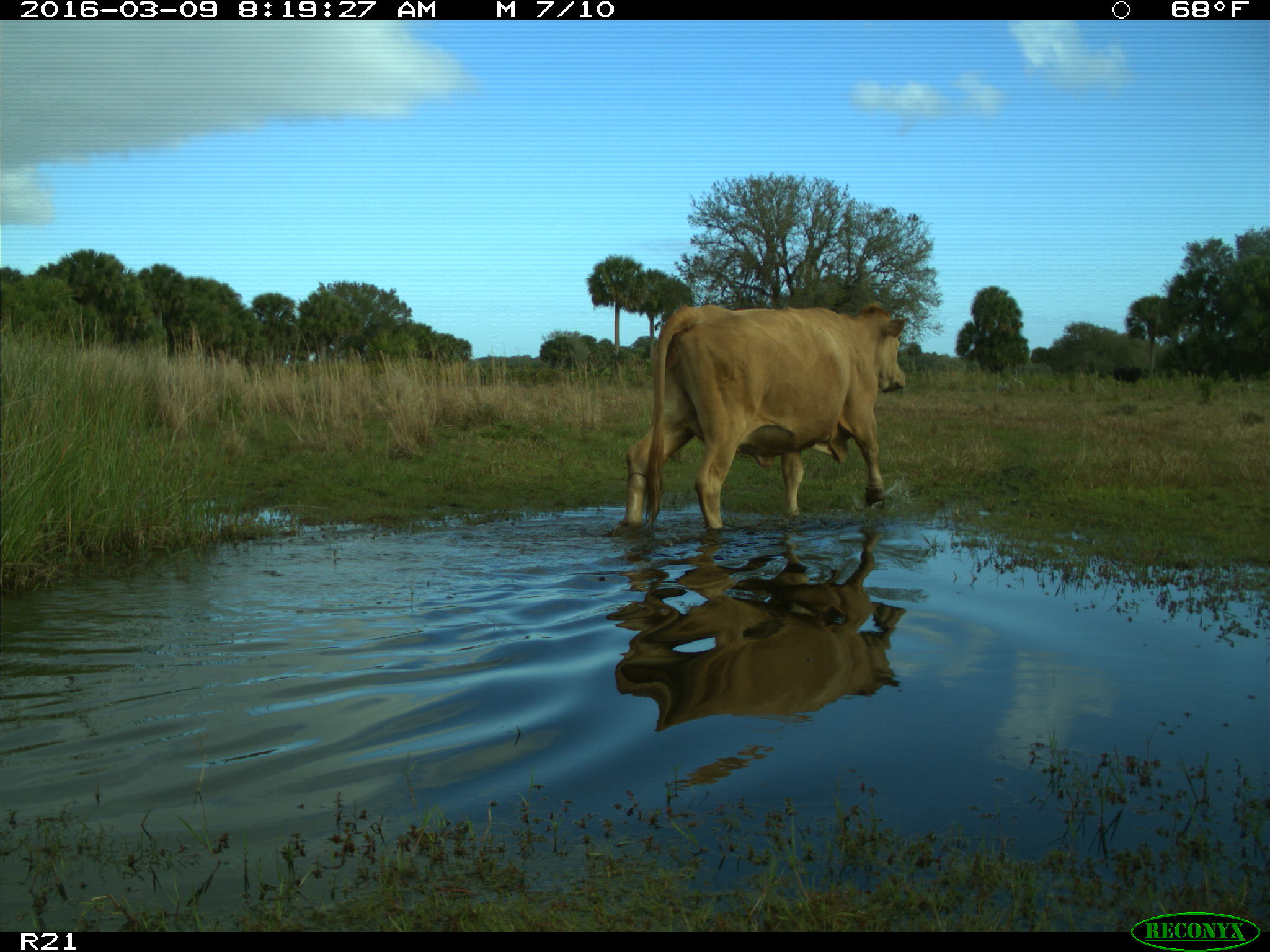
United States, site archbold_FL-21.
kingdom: Animalia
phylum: Chordata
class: Mammalia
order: Artiodactyla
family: Bovidae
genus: Bos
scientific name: Bos taurus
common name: domestic cow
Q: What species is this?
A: Bos taurus (domestic cow).